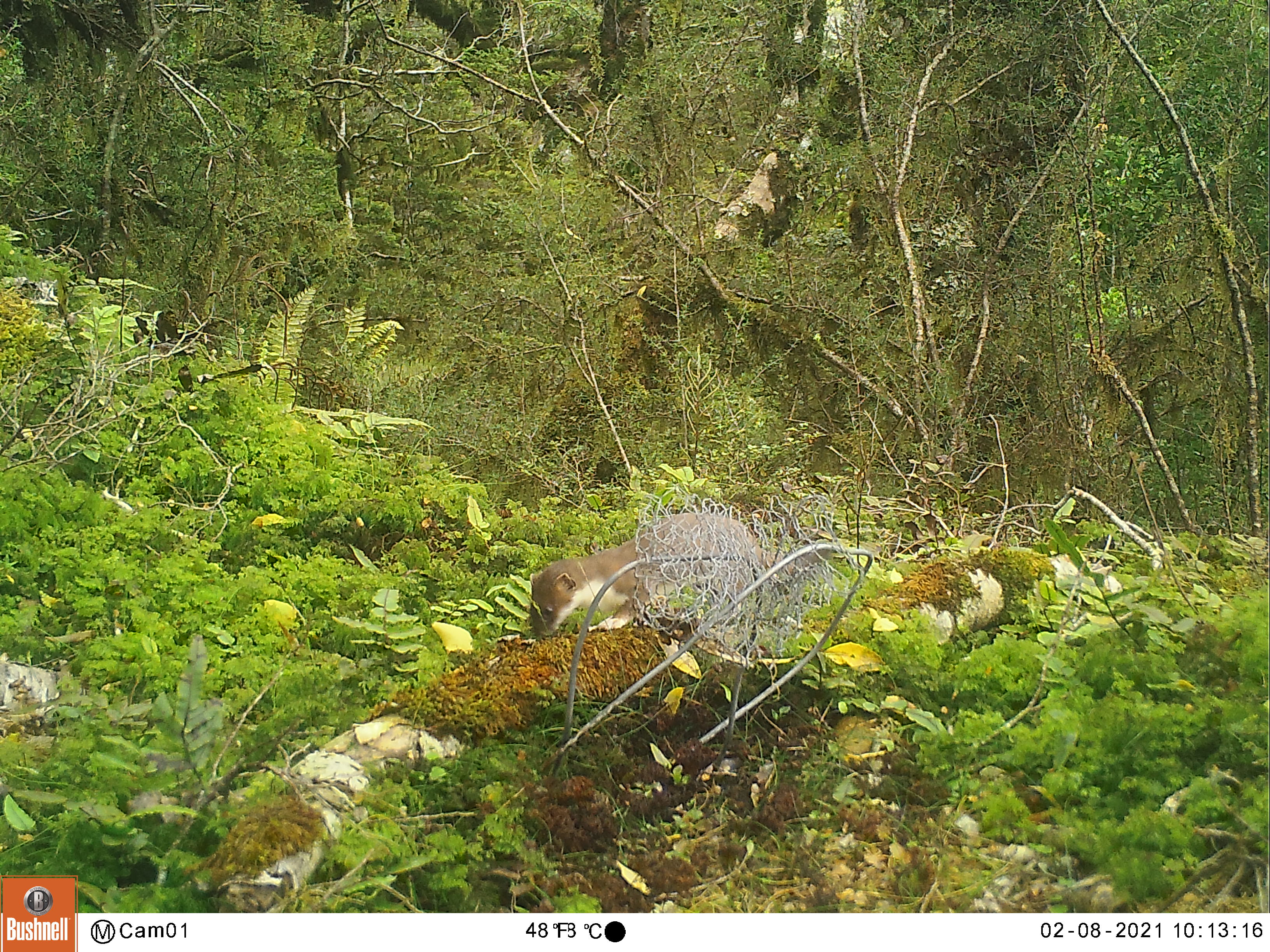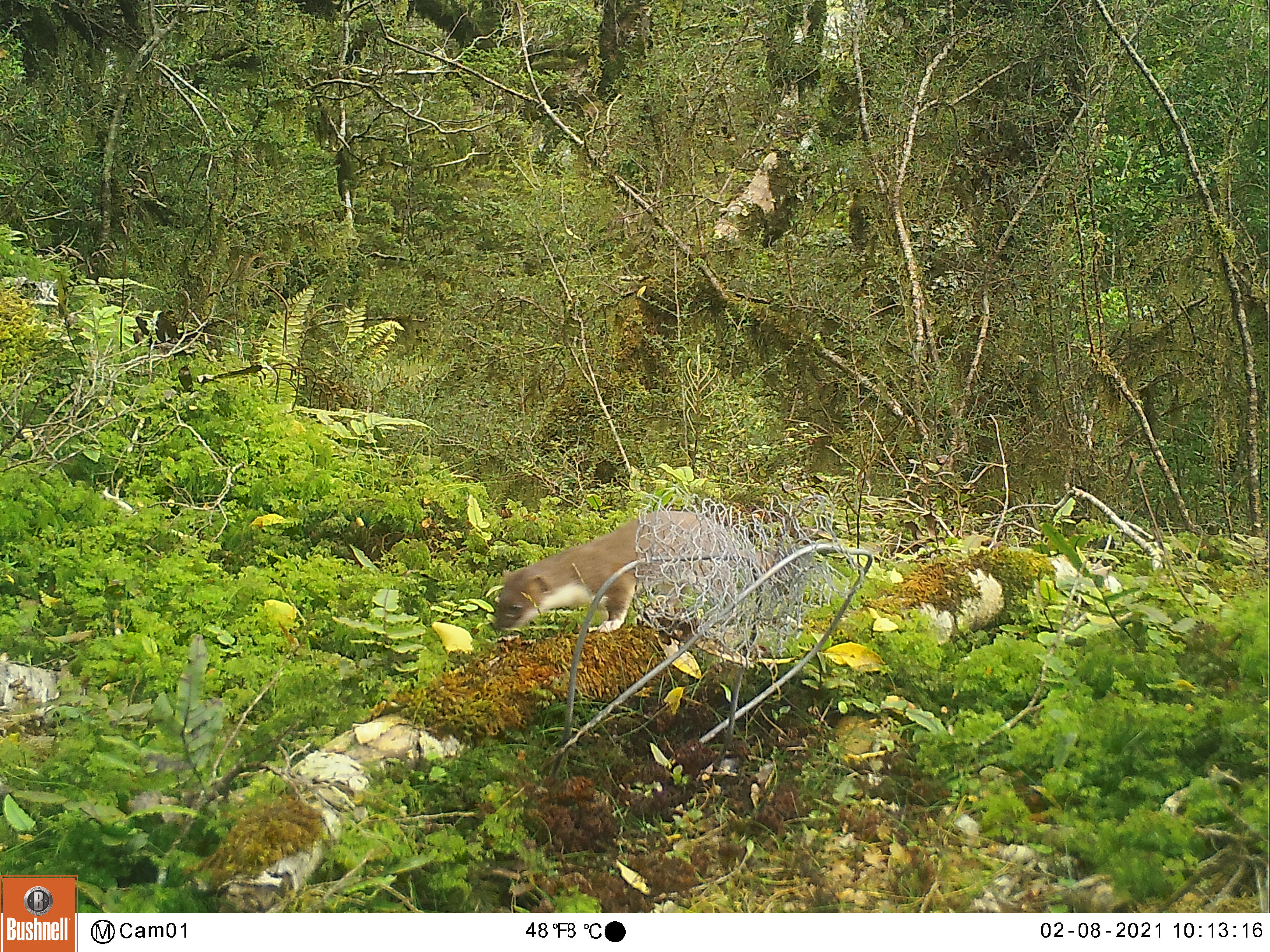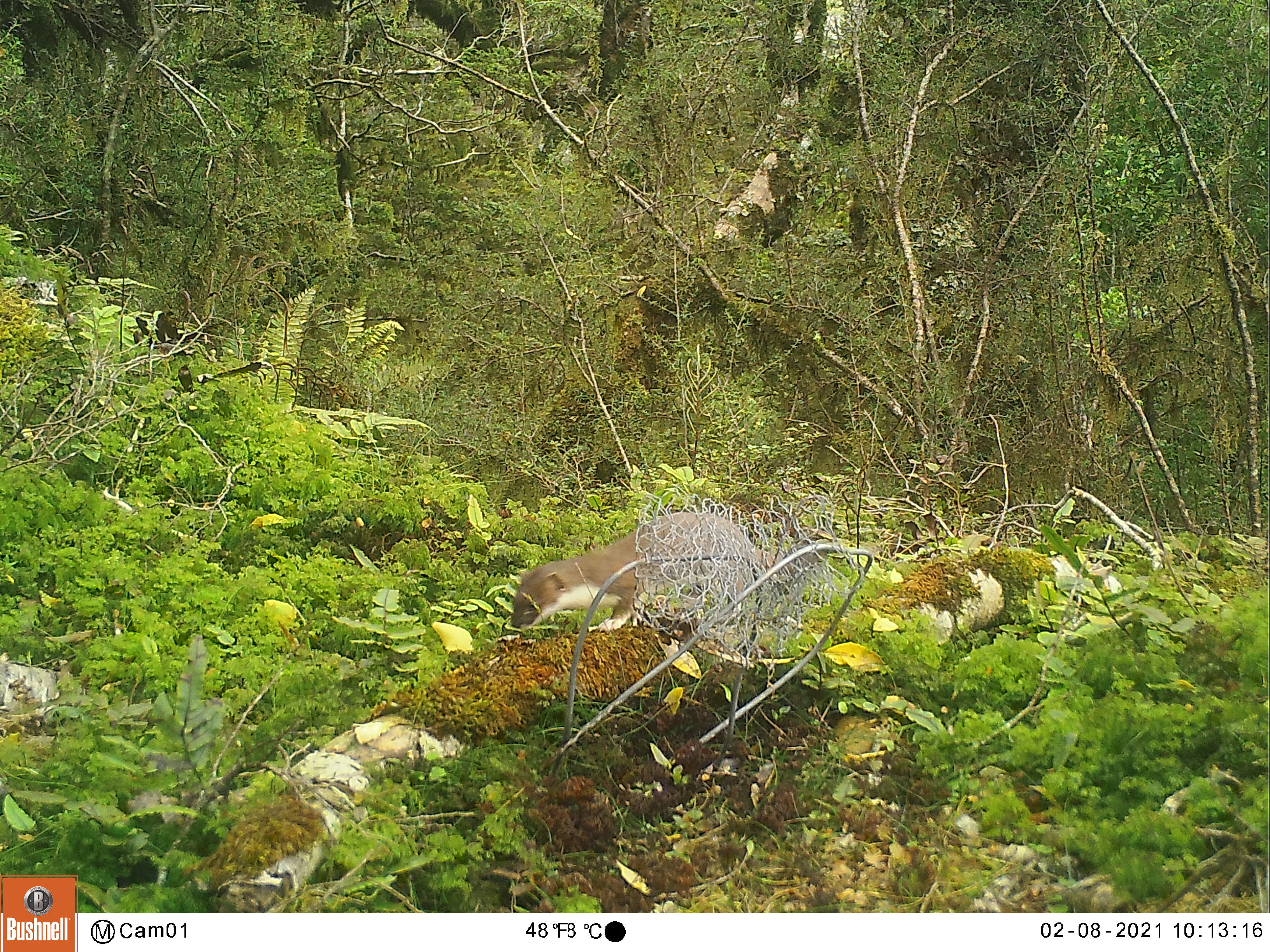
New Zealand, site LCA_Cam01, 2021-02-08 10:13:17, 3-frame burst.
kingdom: Animalia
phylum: Chordata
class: Mammalia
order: Carnivora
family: Mustelidae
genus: Mustela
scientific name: Mustela erminea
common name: stoat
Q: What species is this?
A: Stoat (Mustela erminea).